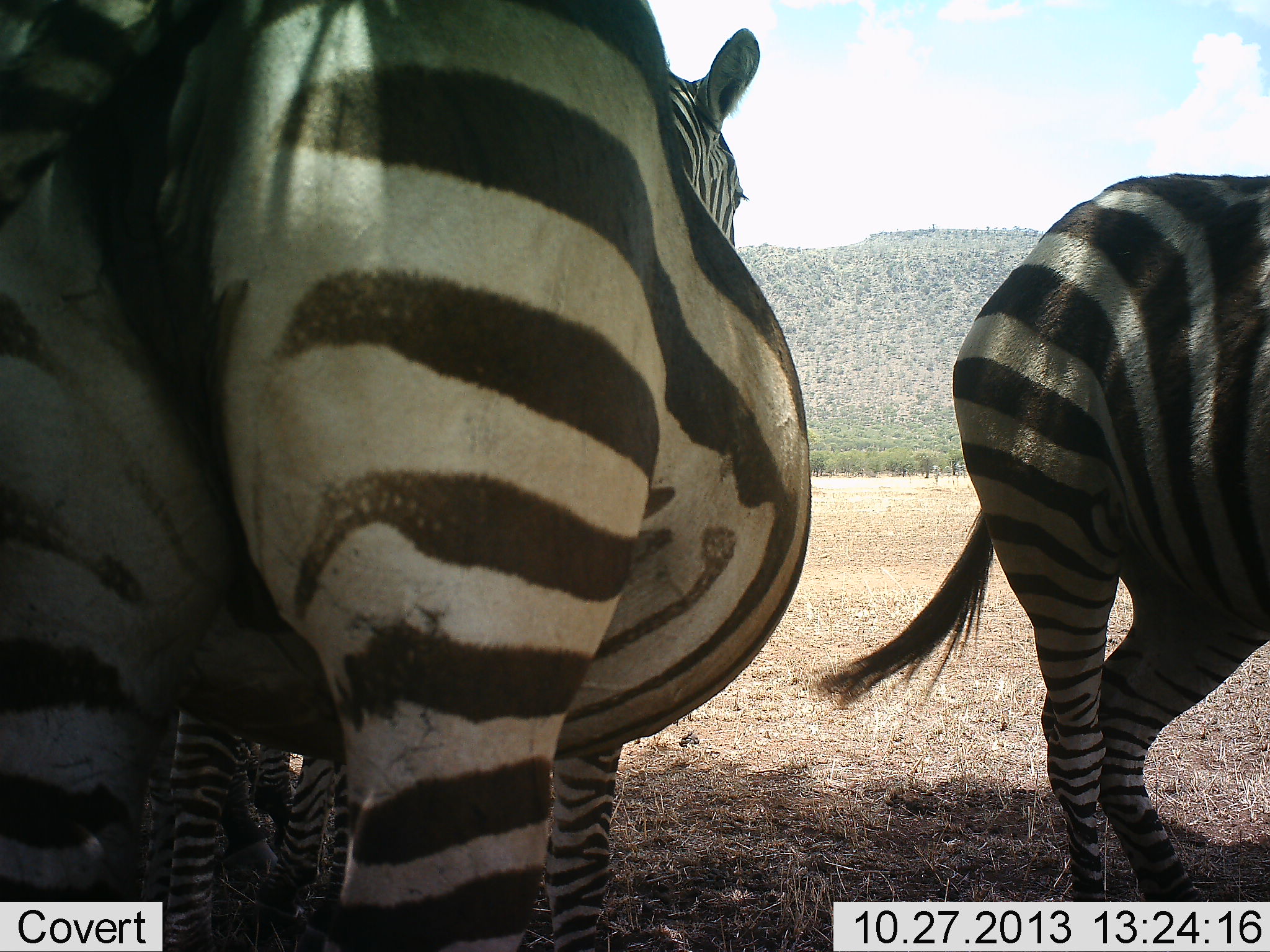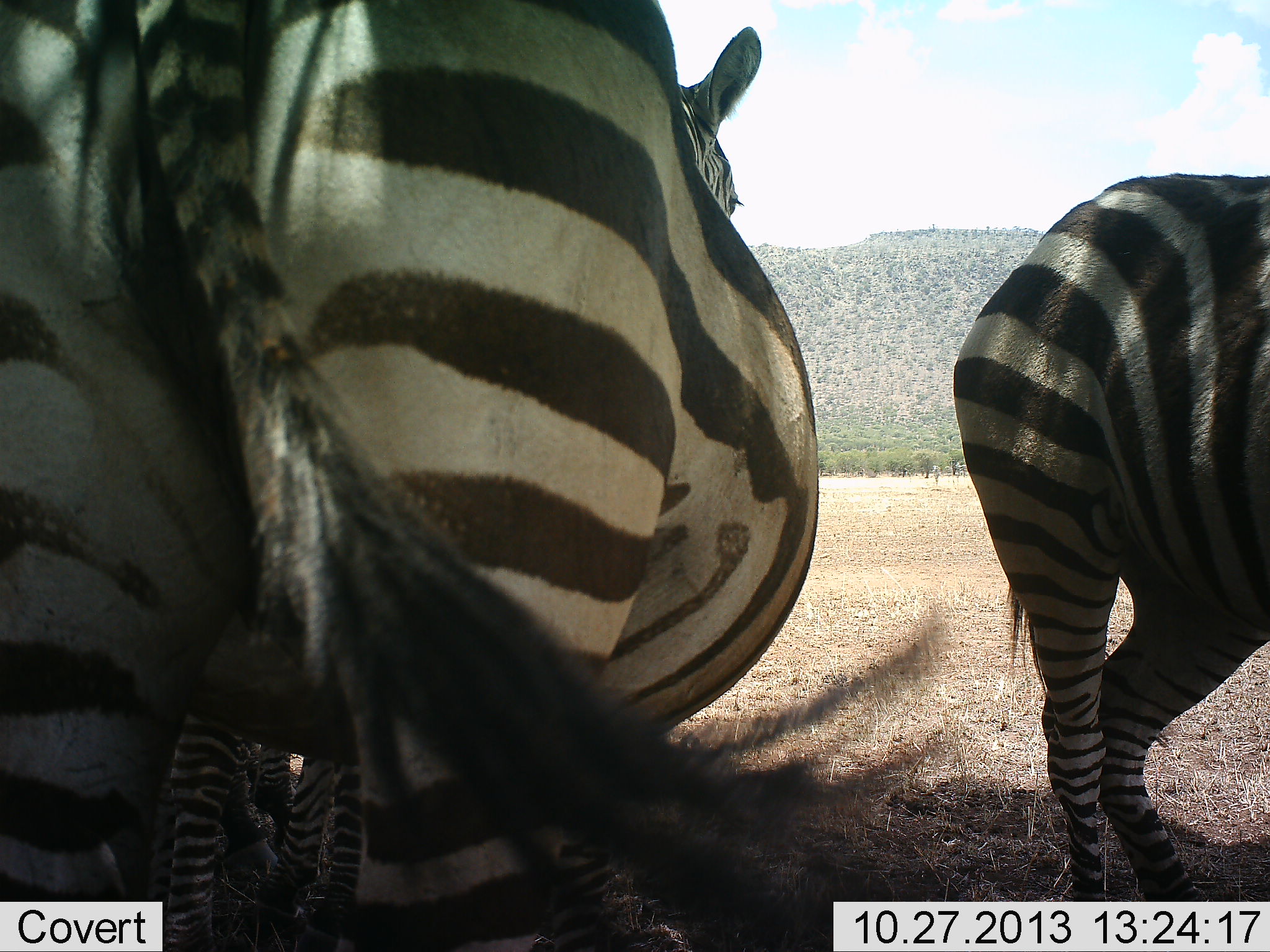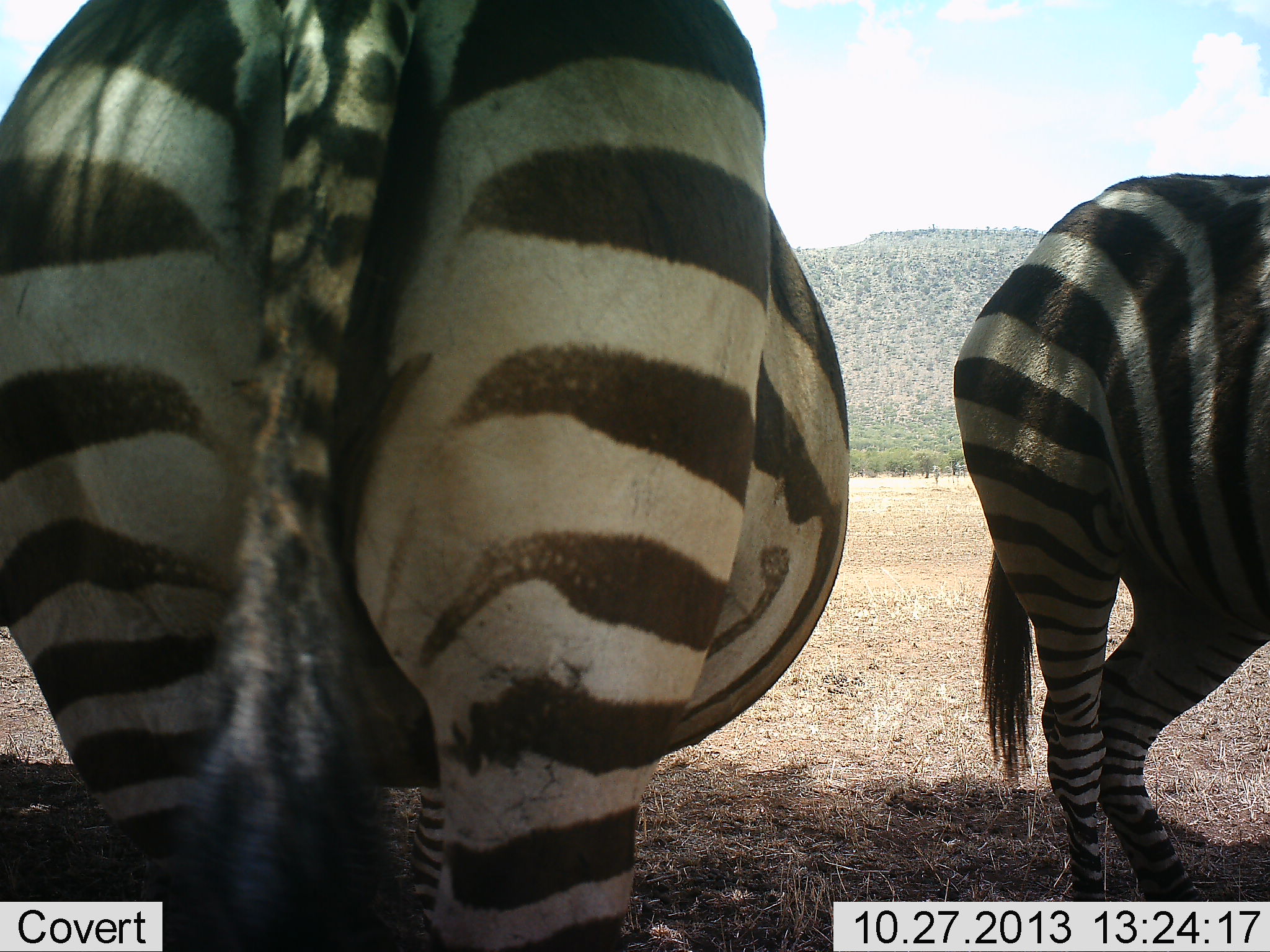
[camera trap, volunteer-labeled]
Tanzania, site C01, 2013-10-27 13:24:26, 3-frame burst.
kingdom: Animalia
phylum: Chordata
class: Mammalia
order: Perissodactyla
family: Equidae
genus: Equus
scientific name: Equus quagga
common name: plains zebra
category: zebra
Zebra (plains zebra) (Equus quagga), count 3. Behavior (volunteer vote fractions): standing 90%, resting 10%, moving 10%, interacting 0%. Young present (vote fraction): 10%. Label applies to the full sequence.